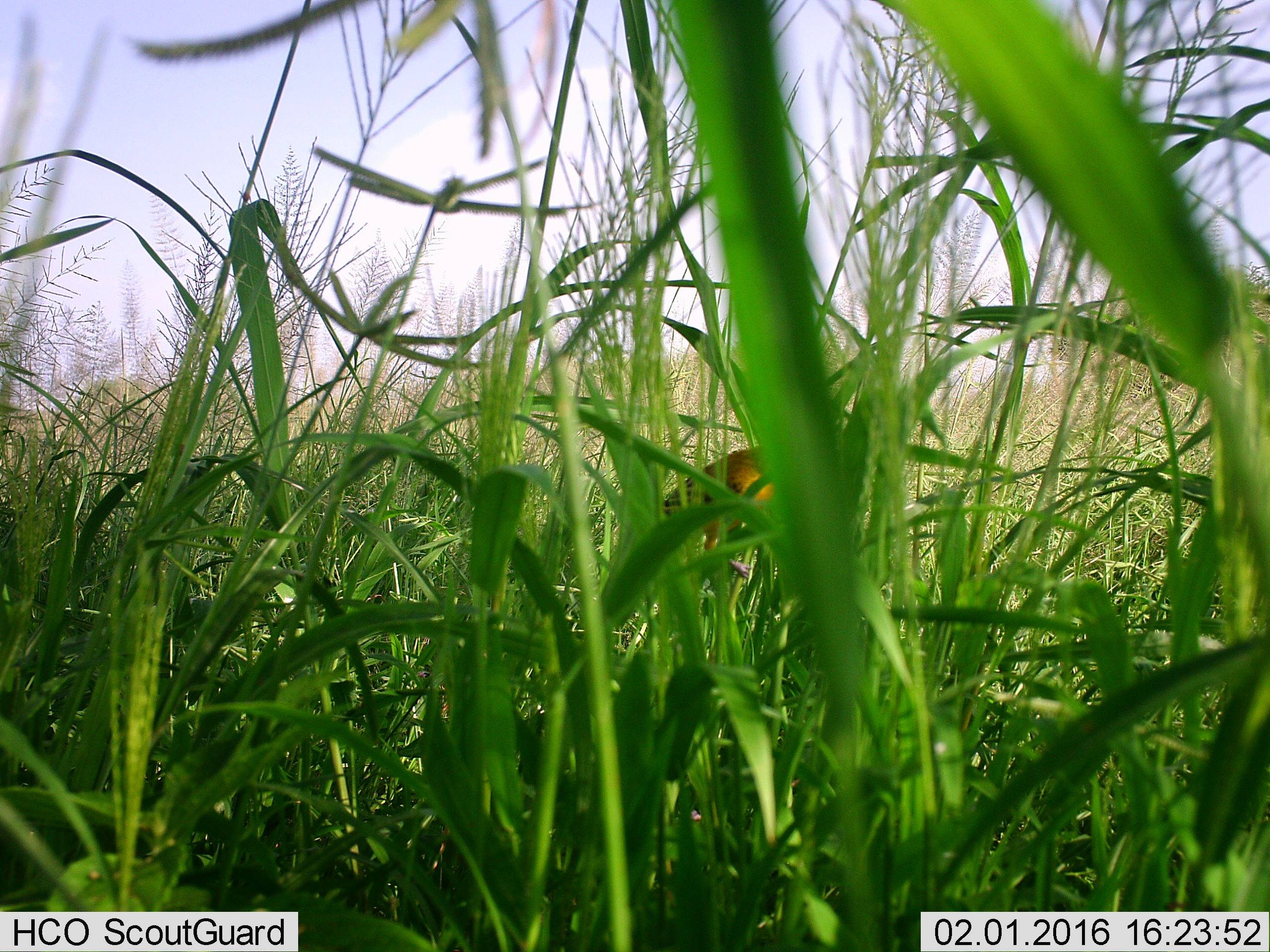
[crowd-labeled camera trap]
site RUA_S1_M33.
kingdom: Animalia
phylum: Chordata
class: Aves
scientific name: Aves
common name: bird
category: birdother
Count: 1.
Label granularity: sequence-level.